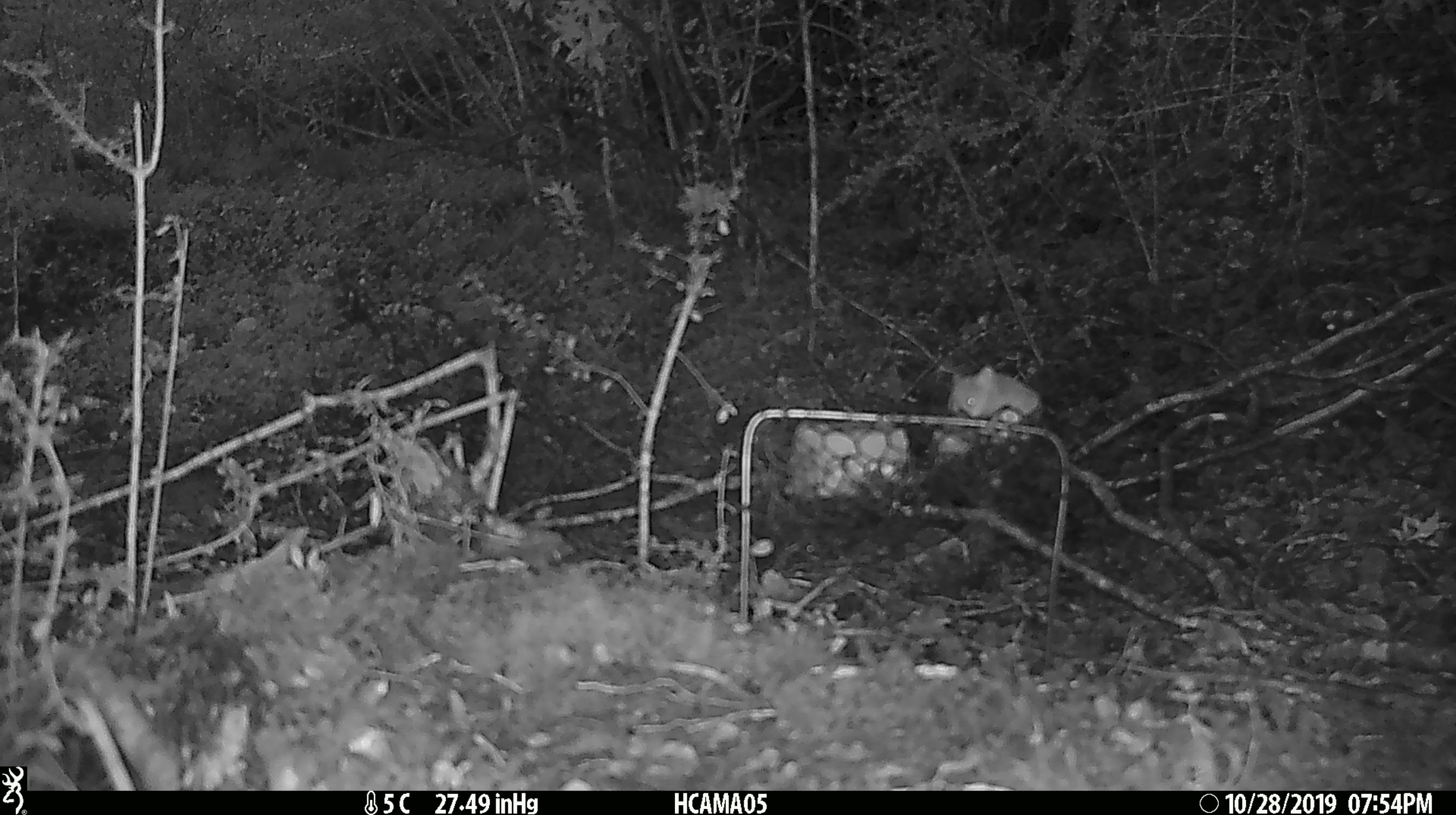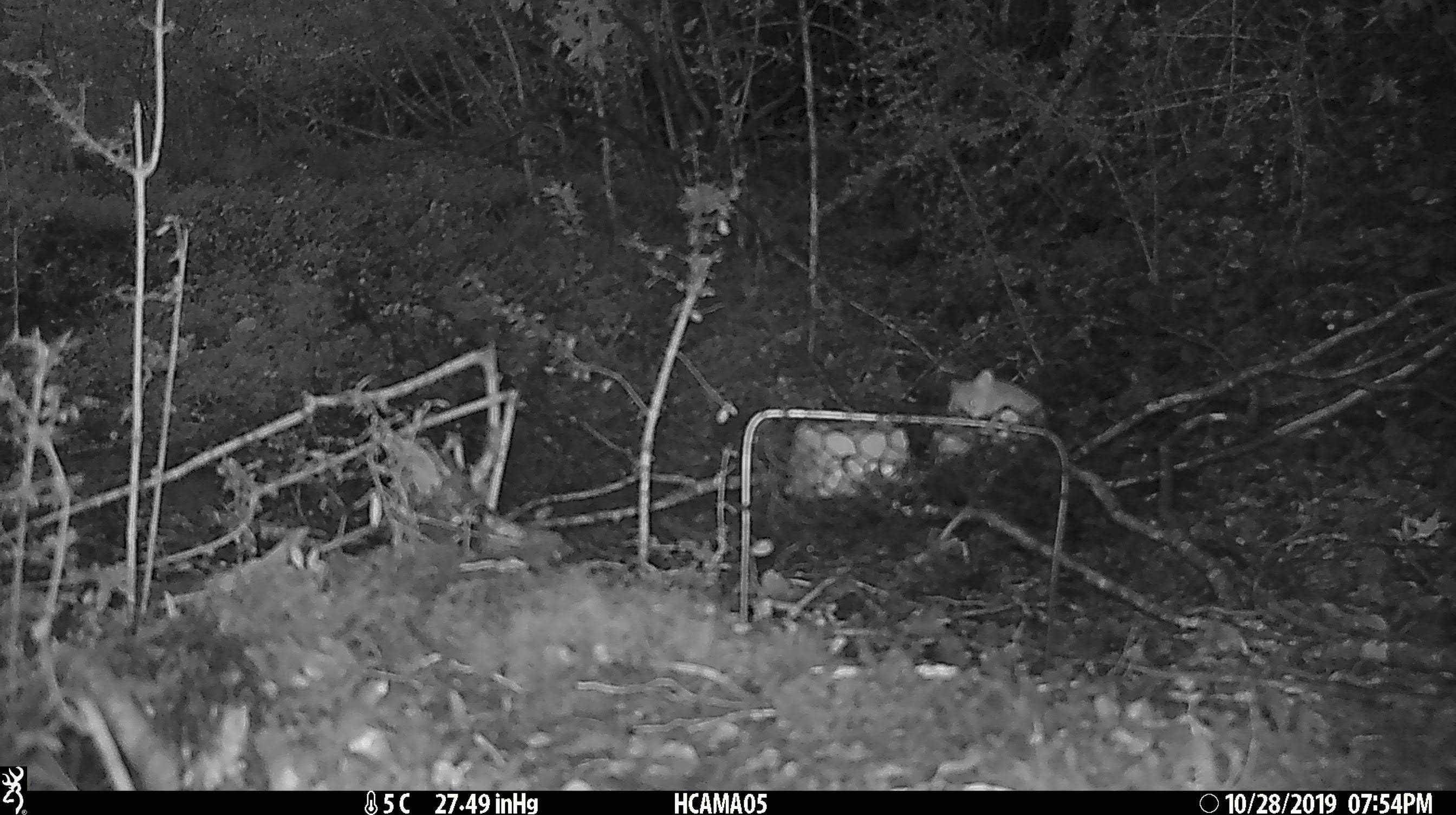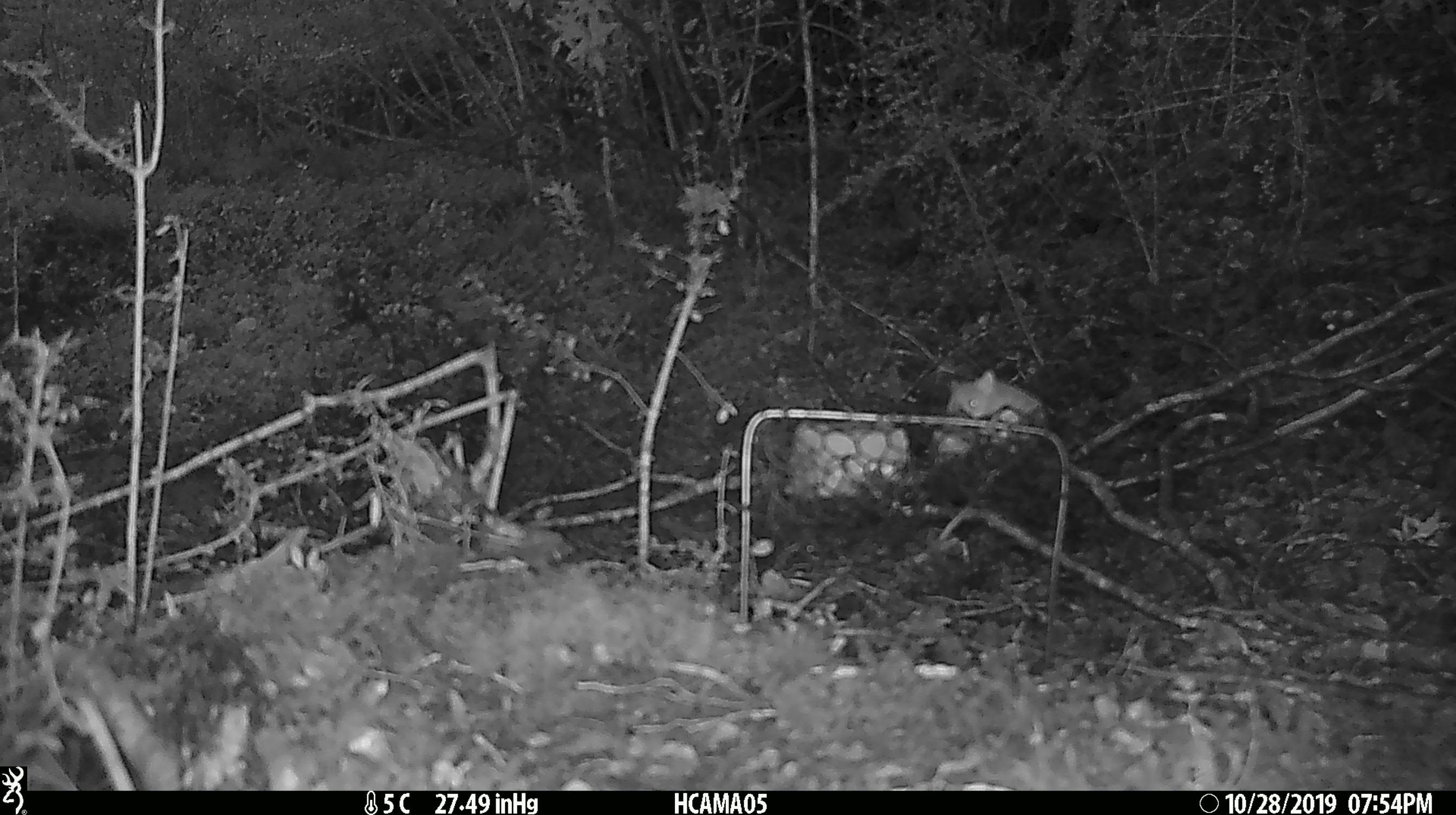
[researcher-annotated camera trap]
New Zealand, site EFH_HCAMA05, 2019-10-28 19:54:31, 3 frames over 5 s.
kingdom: Animalia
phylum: Chordata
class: Mammalia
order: Rodentia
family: Muridae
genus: Mus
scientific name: Mus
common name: mouse